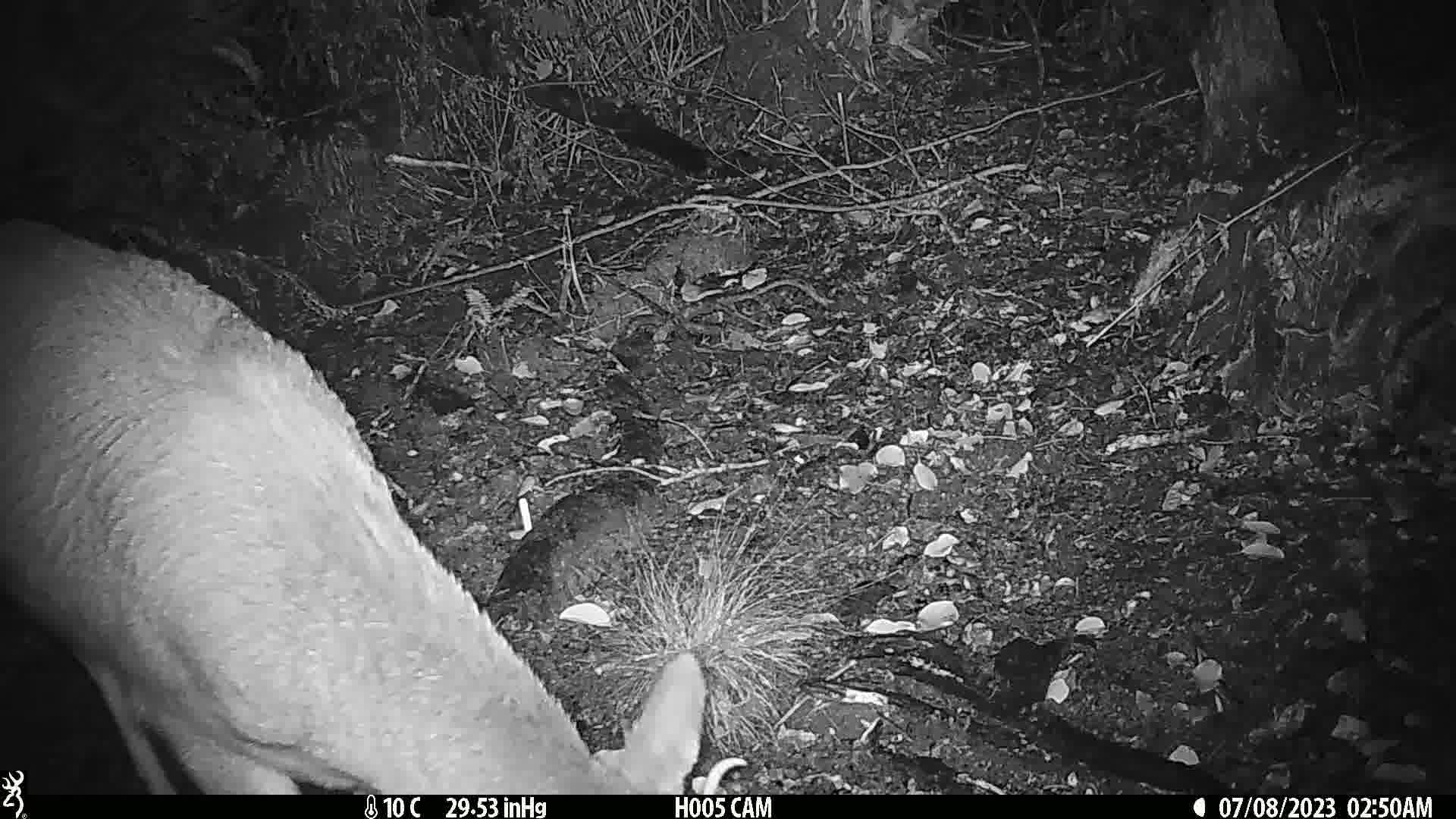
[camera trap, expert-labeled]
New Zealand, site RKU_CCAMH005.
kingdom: Animalia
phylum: Chordata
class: Mammalia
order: Artiodactyla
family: Cervidae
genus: Odocoileus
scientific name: Odocoileus virginianus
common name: white-tailed deer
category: white tailed deer